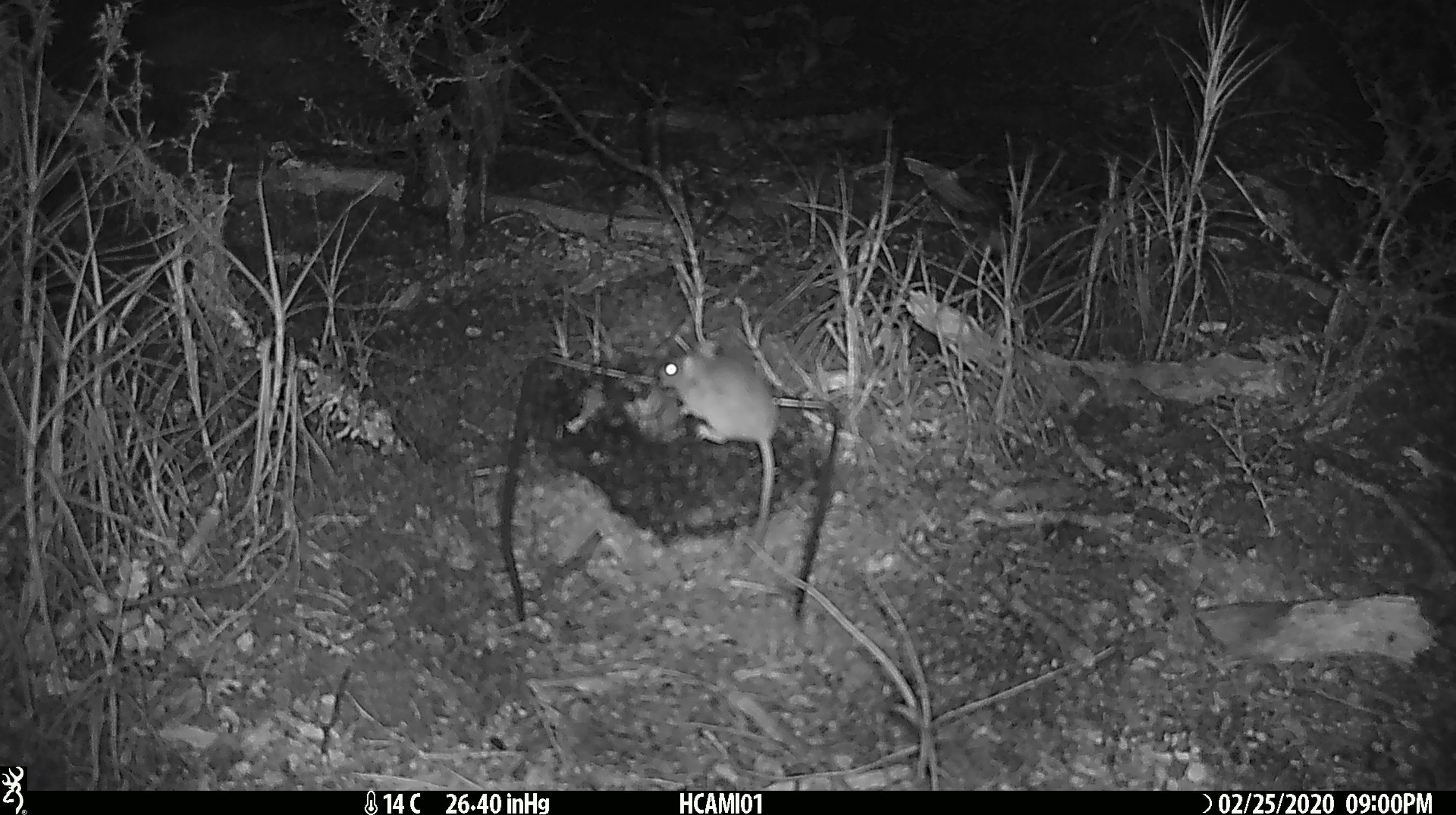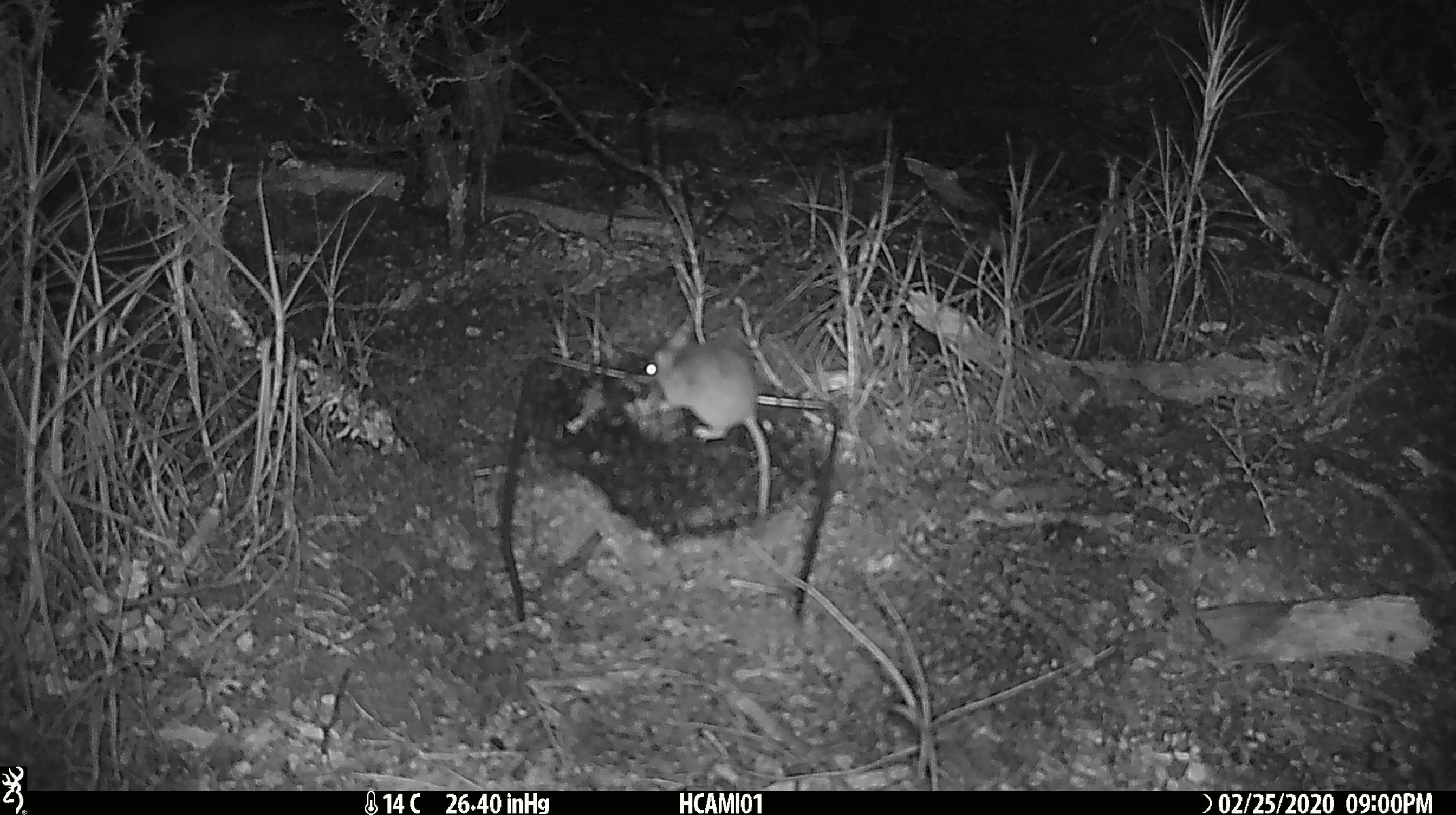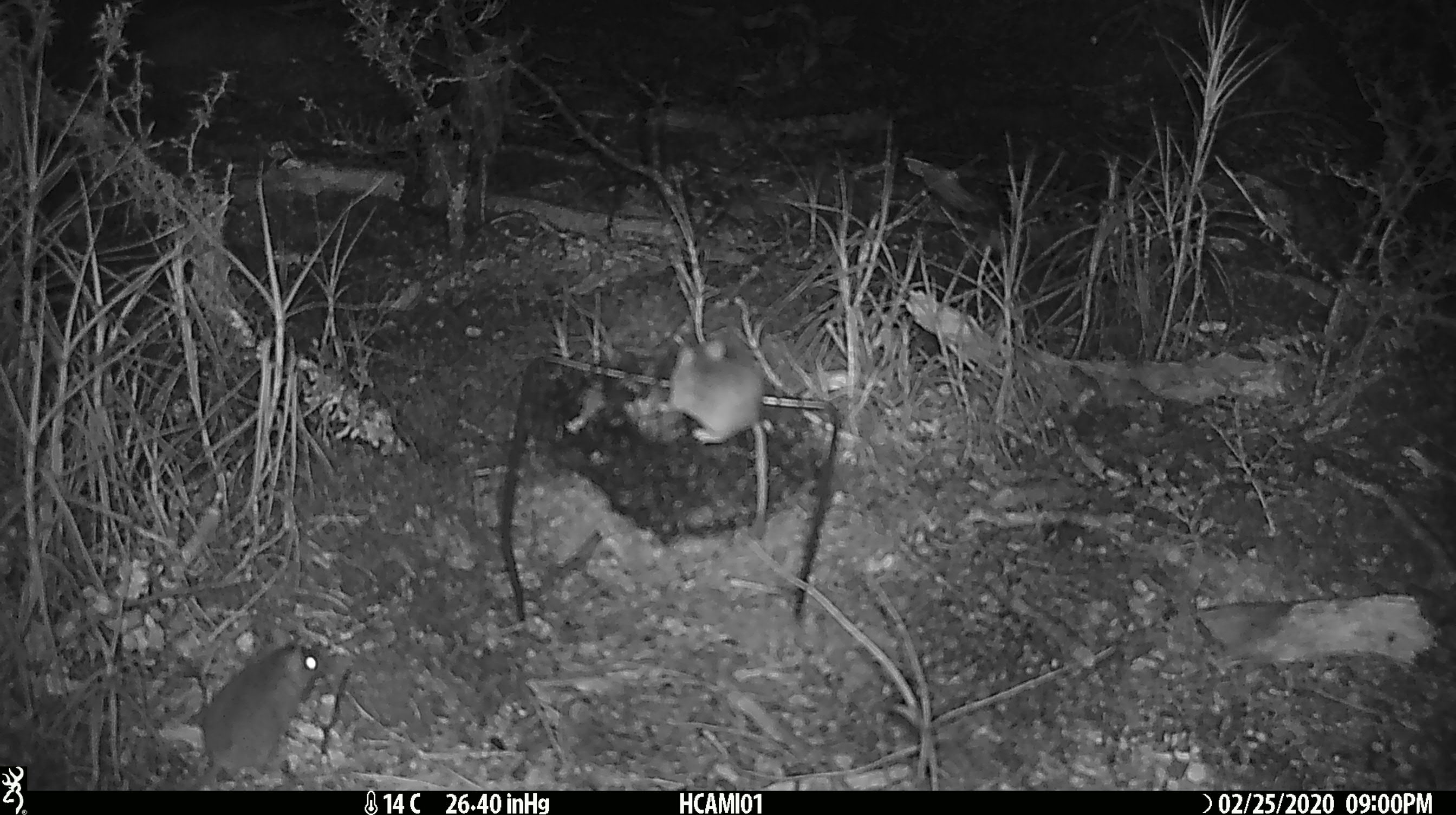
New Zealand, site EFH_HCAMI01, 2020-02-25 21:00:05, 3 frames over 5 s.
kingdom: Animalia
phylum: Chordata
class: Mammalia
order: Rodentia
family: Muridae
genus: Mus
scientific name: Mus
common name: mouse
Mouse (Mus).